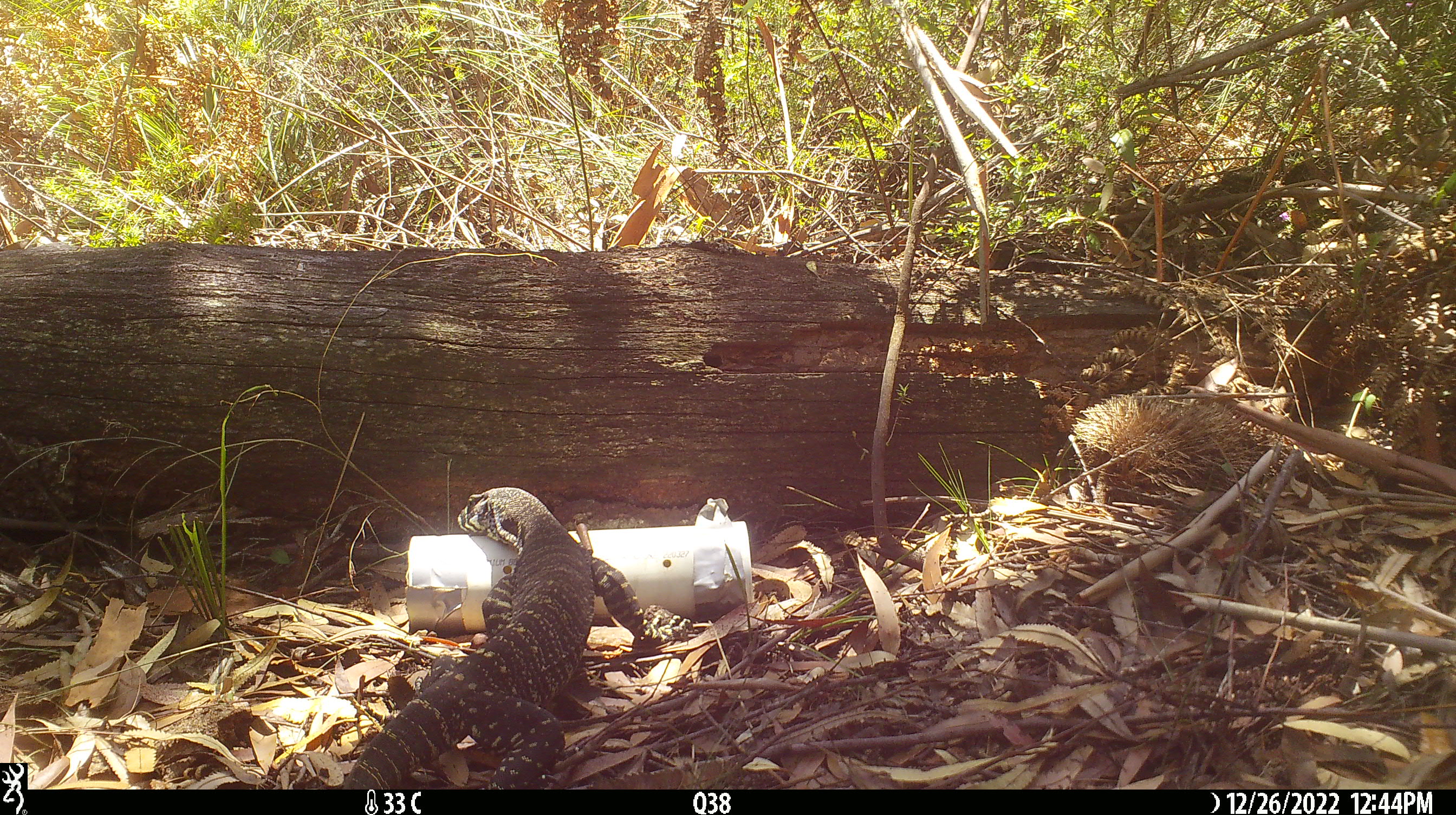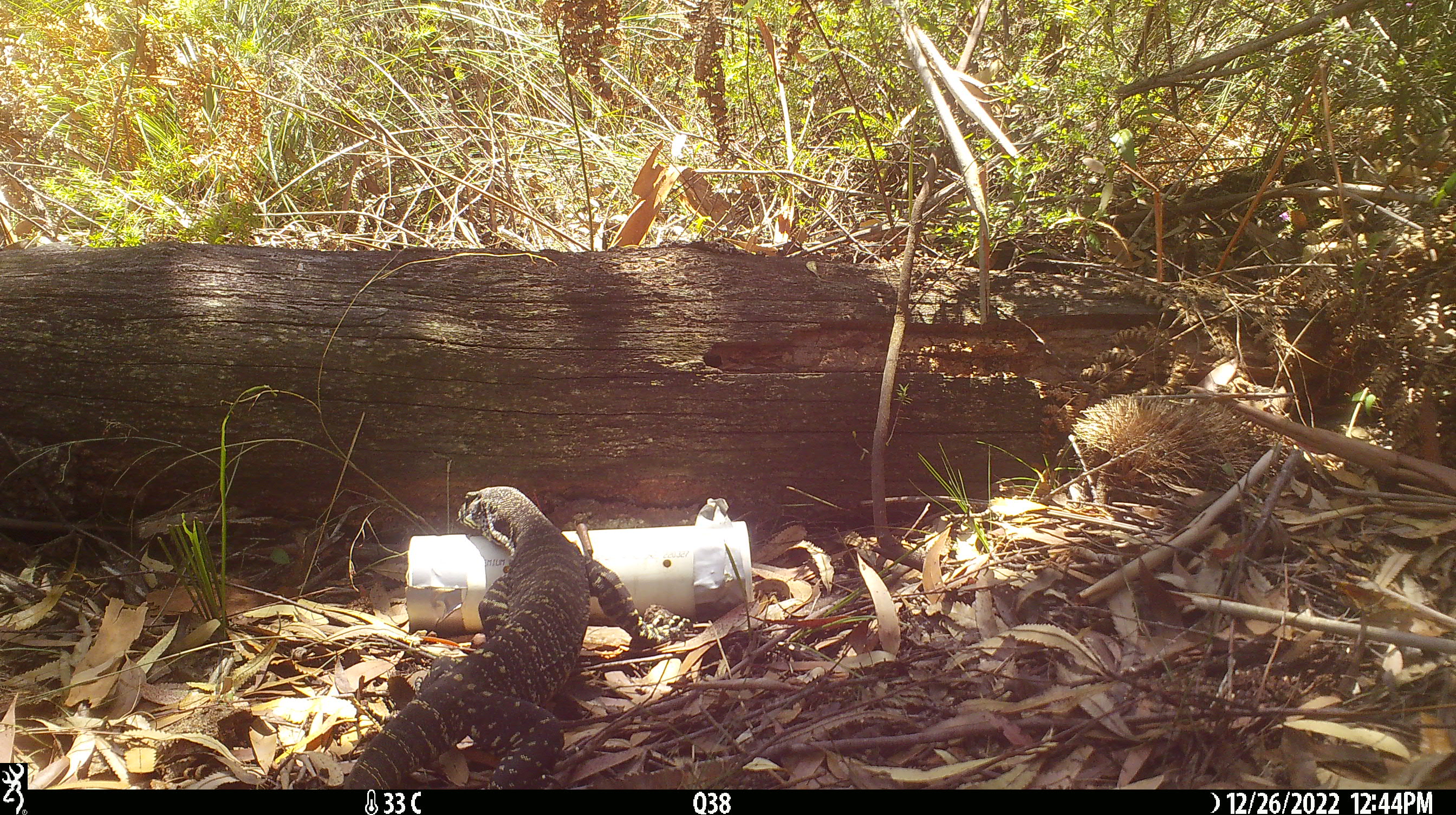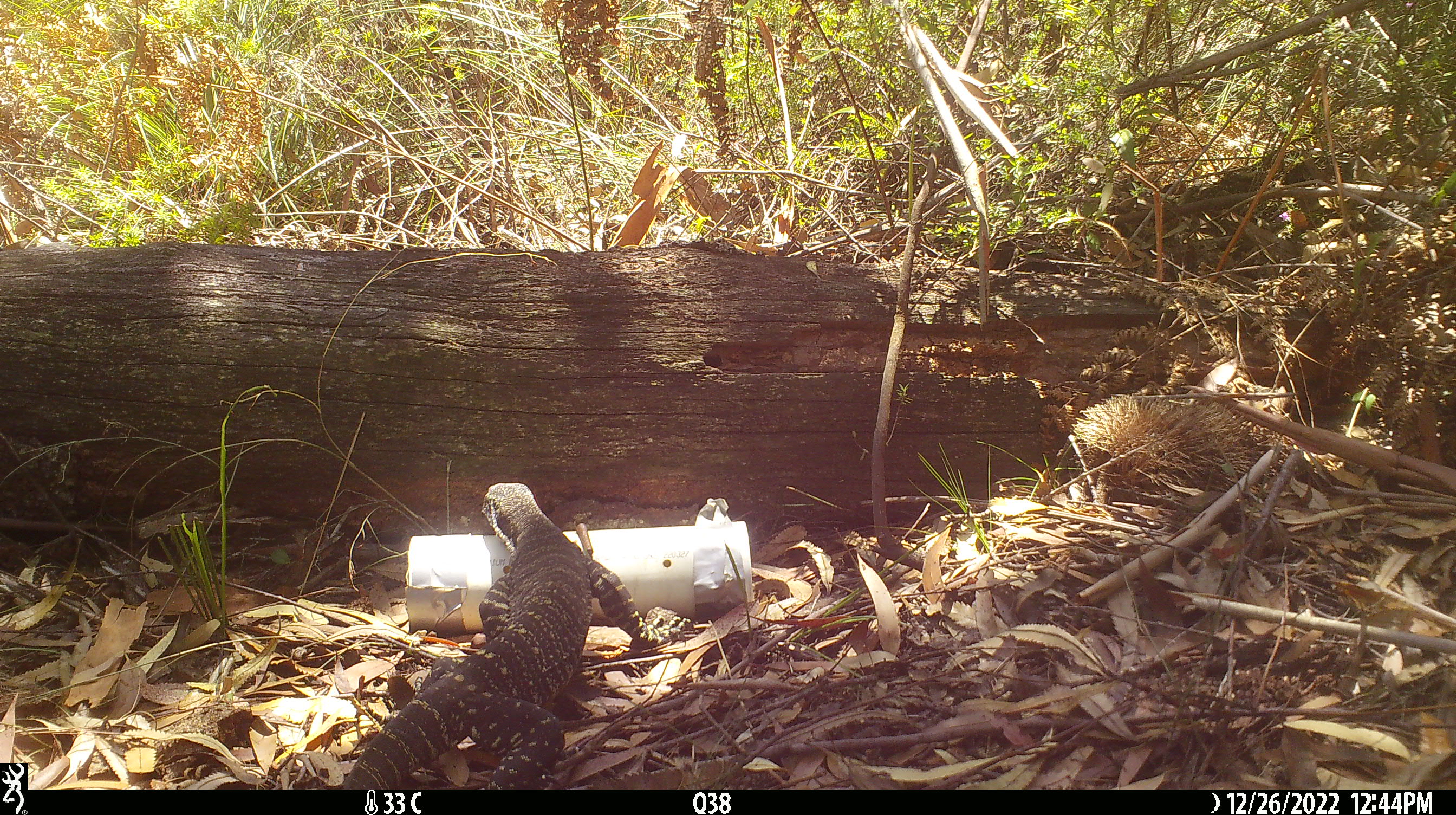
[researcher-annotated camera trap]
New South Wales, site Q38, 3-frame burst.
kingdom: Animalia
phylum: Chordata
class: Reptilia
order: Squamata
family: Varanidae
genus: Varanus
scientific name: Varanus varius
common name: lace monitor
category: goanna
Goanna (lace monitor) (Varanus varius).